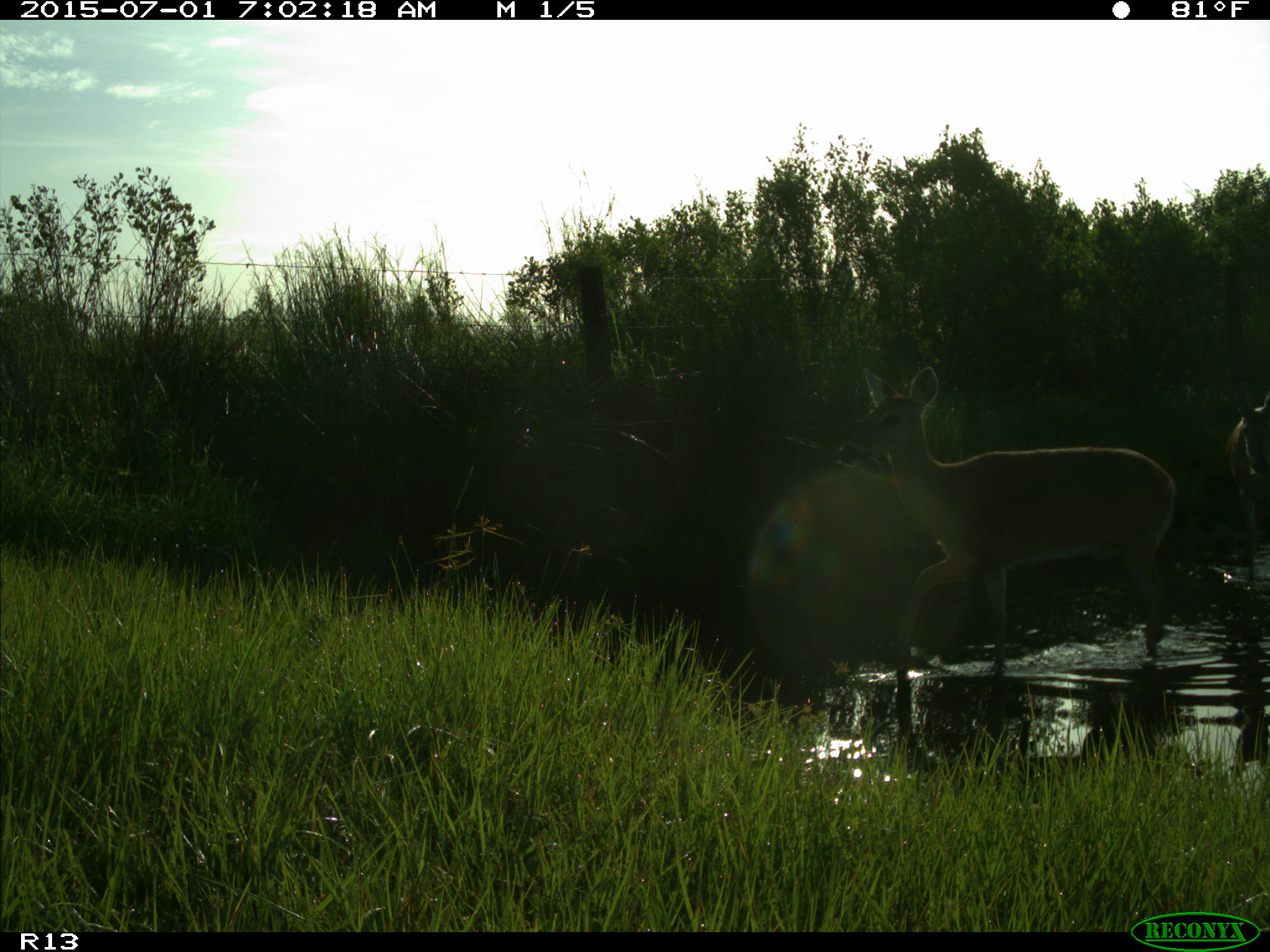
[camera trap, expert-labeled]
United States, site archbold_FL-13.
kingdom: Animalia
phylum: Chordata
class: Mammalia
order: Artiodactyla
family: Cervidae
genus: Odocoileus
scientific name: Odocoileus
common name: deer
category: unidentified deer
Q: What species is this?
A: Unidentified deer (deer) (Odocoileus).